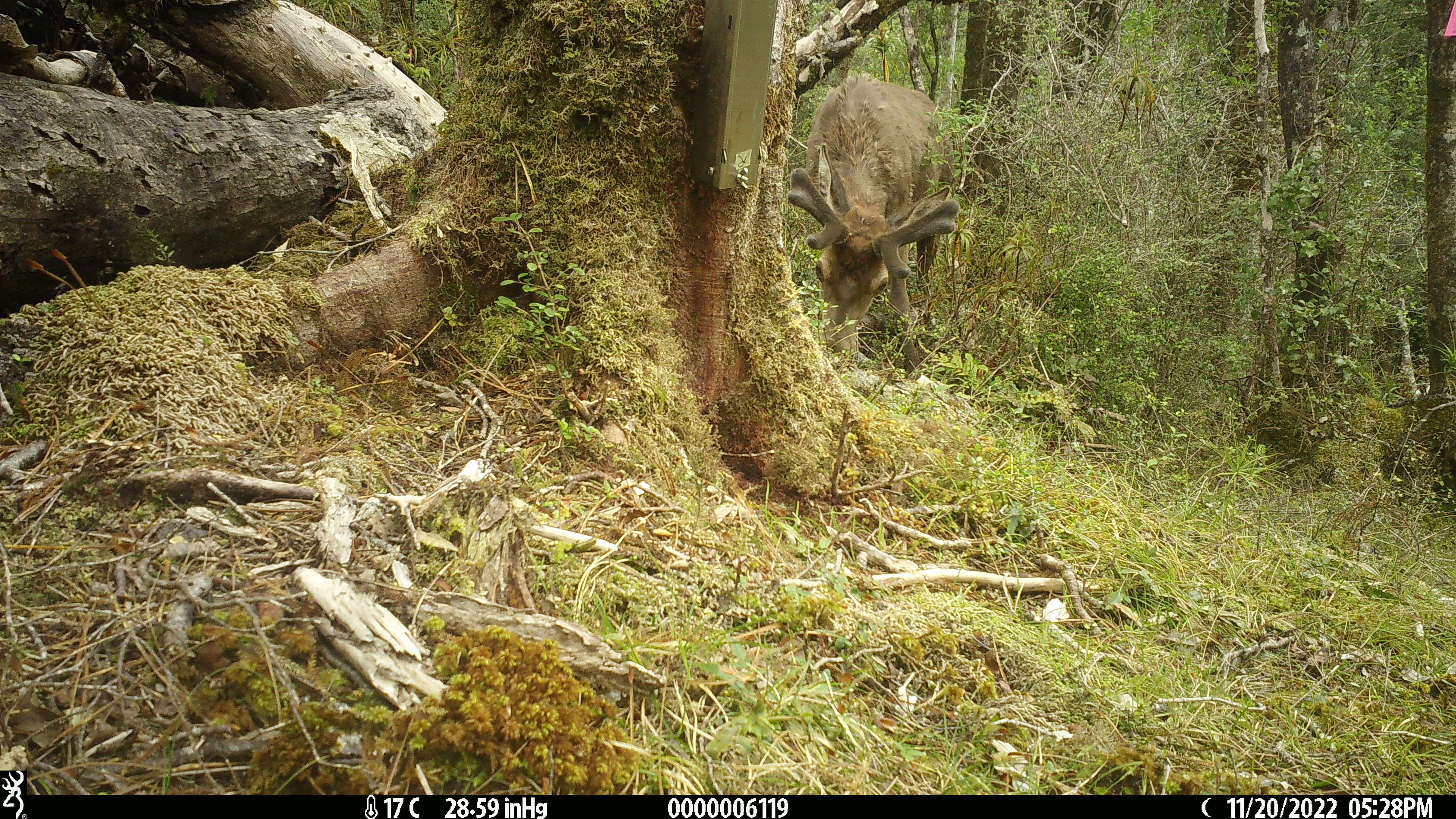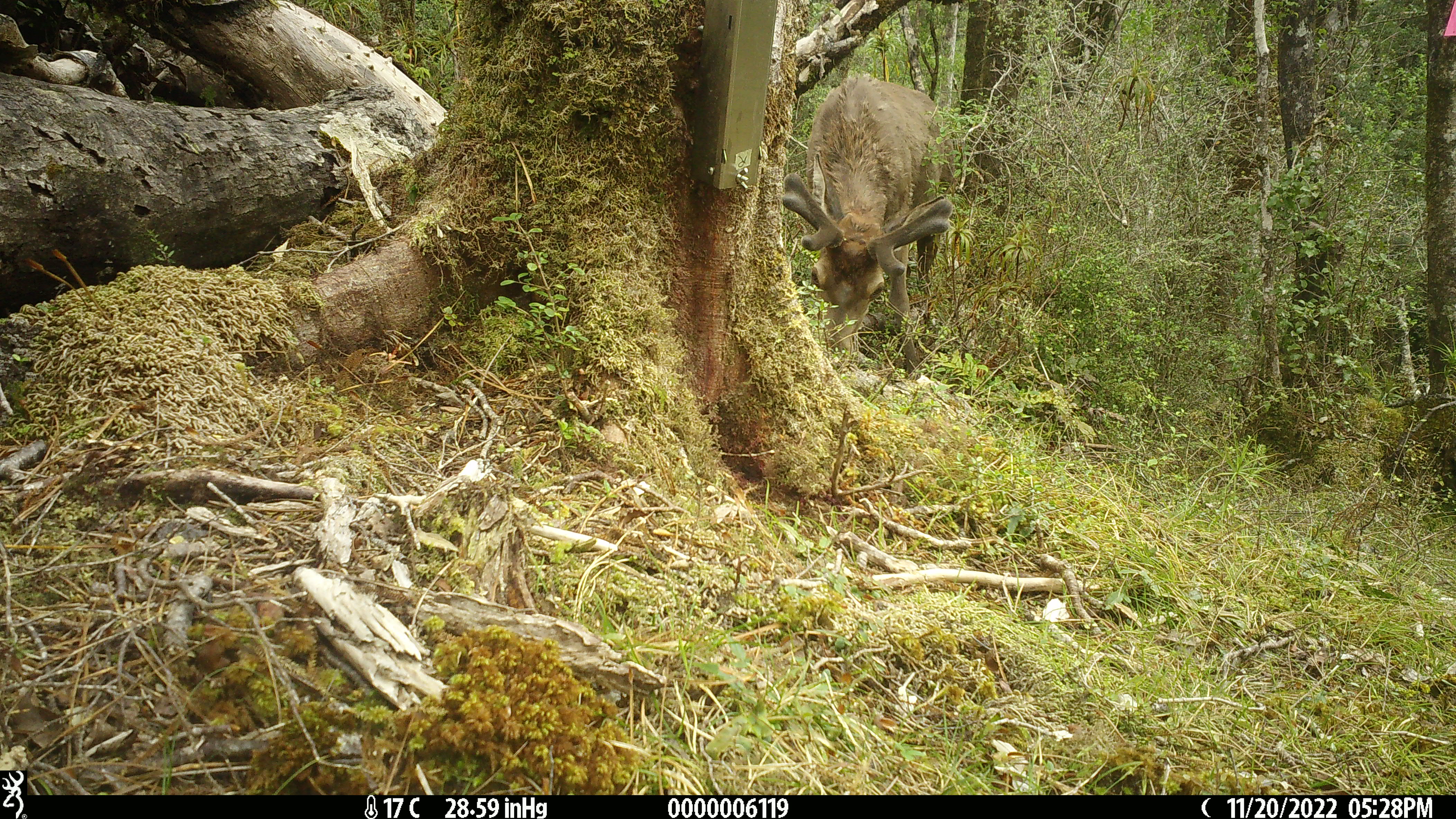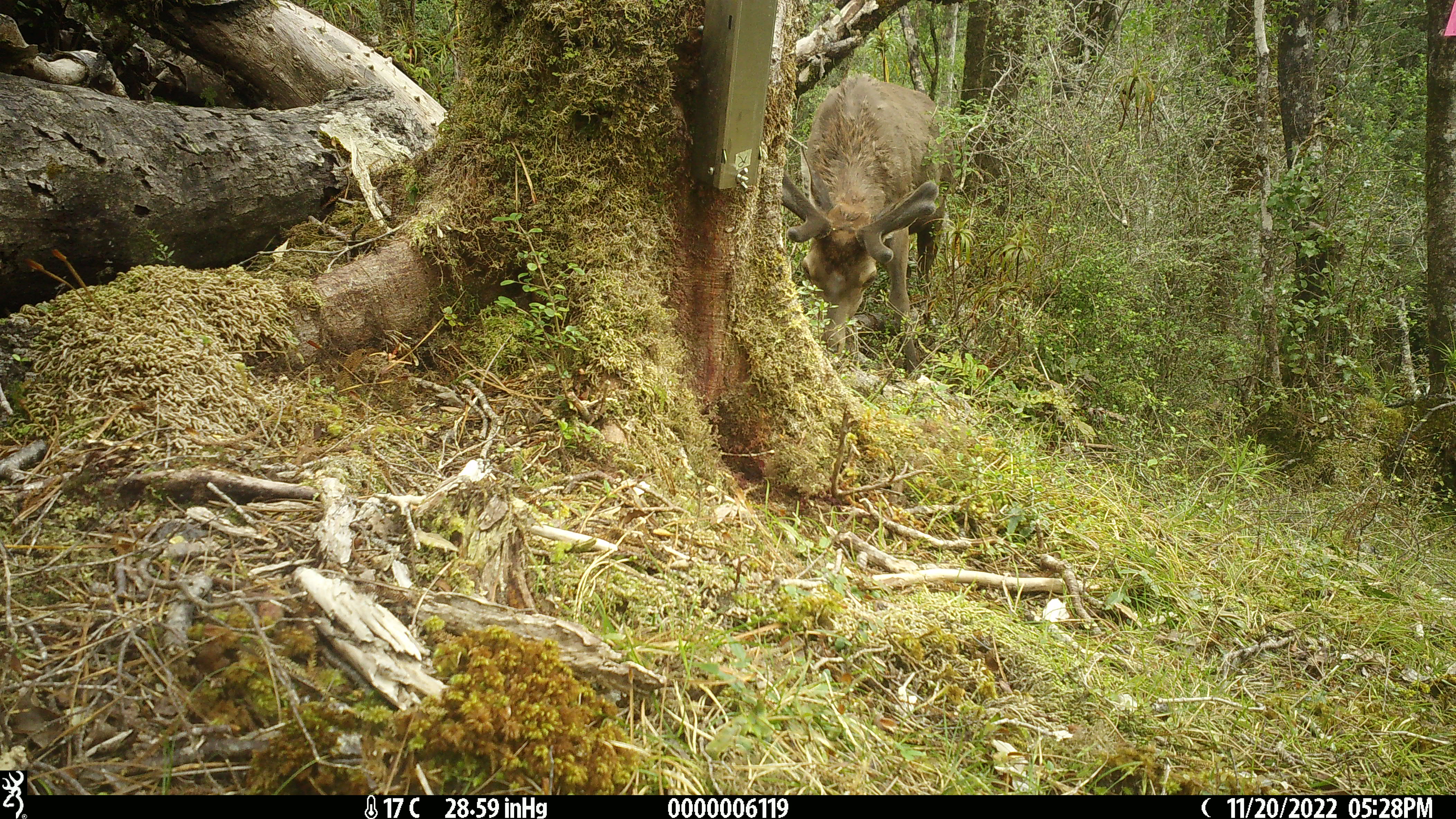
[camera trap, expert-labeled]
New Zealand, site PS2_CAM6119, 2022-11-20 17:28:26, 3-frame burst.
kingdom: Animalia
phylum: Chordata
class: Mammalia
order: Artiodactyla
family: Cervidae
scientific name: Cervidae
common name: deer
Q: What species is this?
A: Deer (Cervidae).